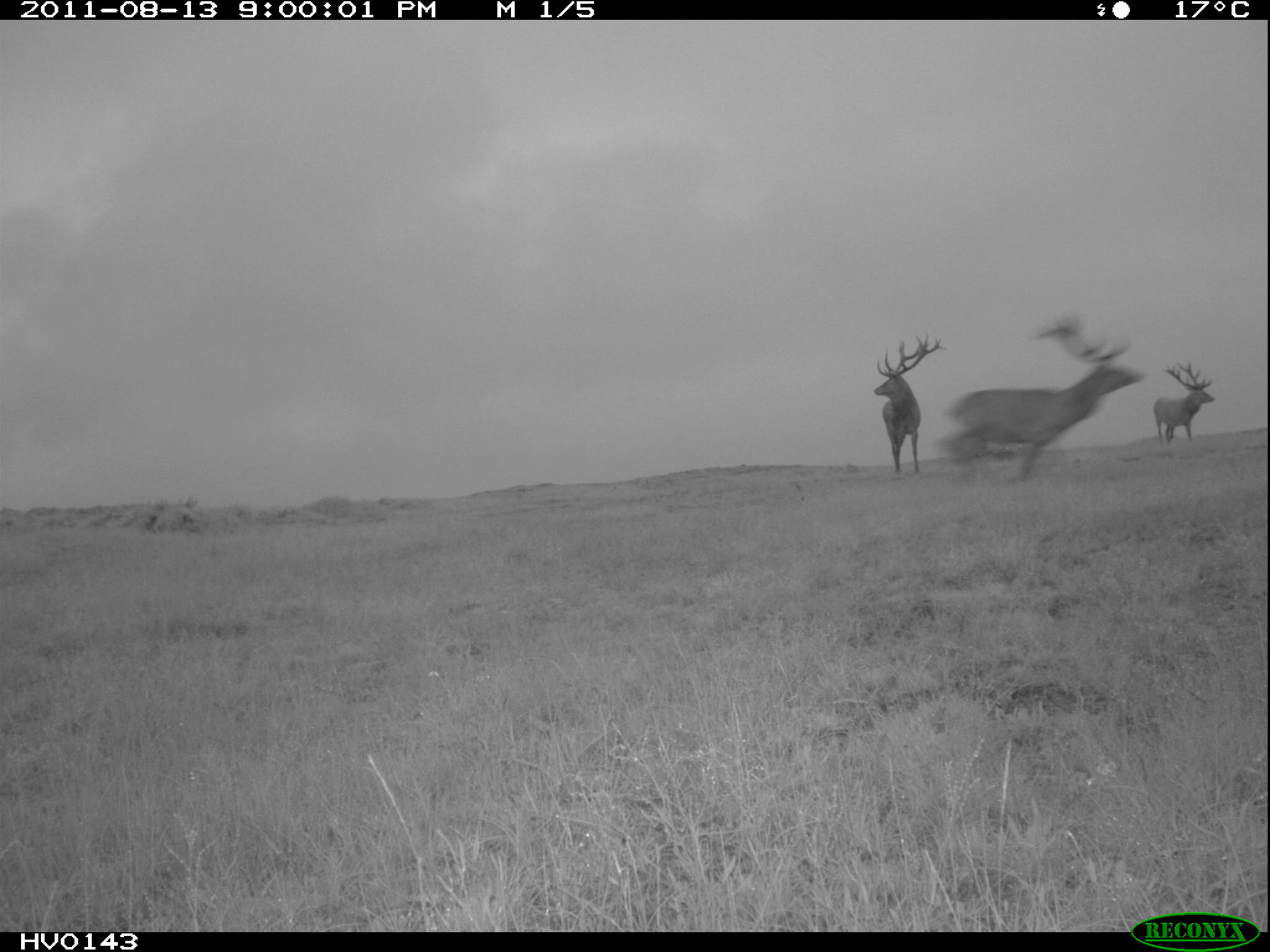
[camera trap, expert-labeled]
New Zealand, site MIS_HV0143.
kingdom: Animalia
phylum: Chordata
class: Mammalia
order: Artiodactyla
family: Cervidae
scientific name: Cervidae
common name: deer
Deer (Cervidae).